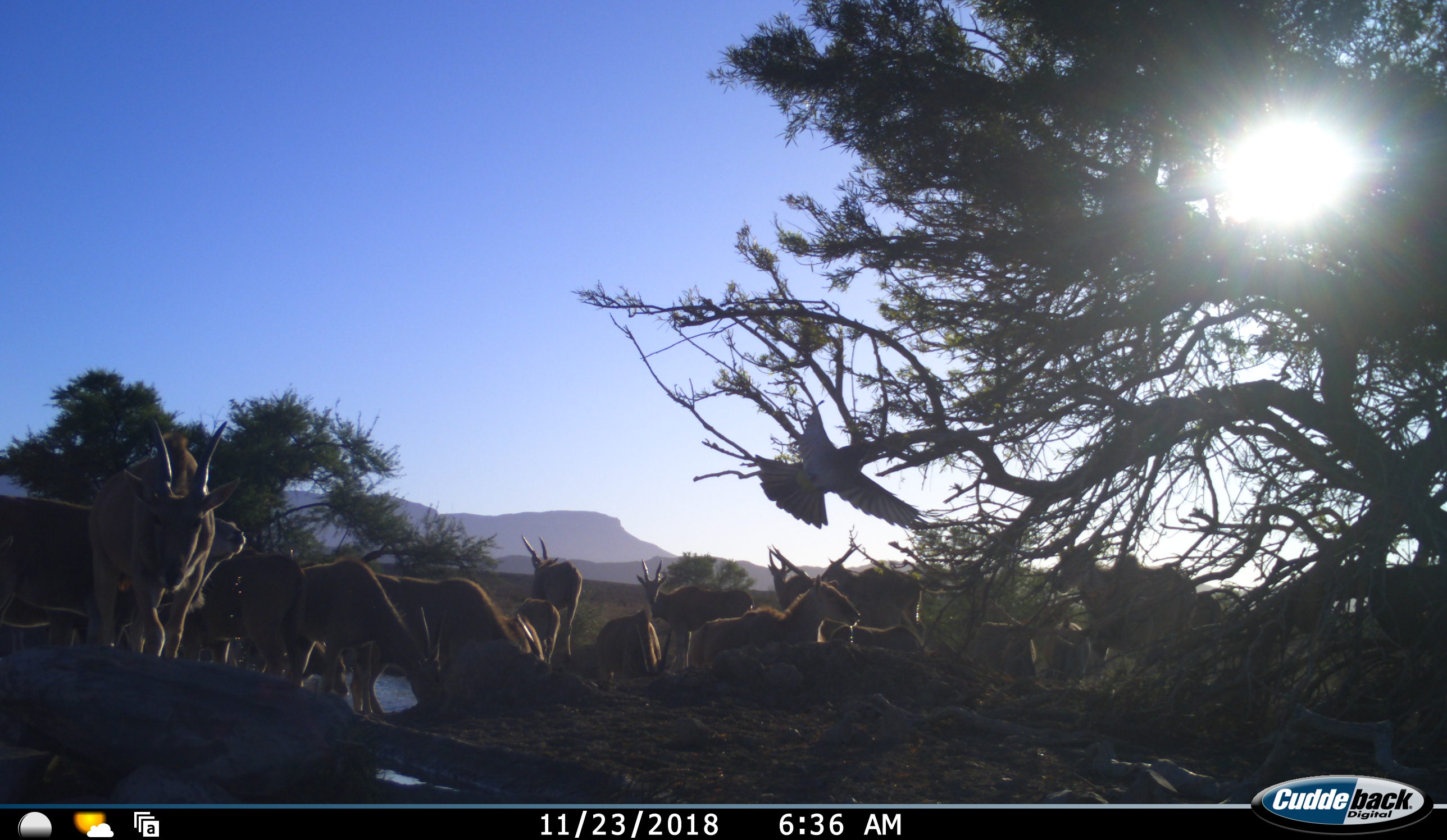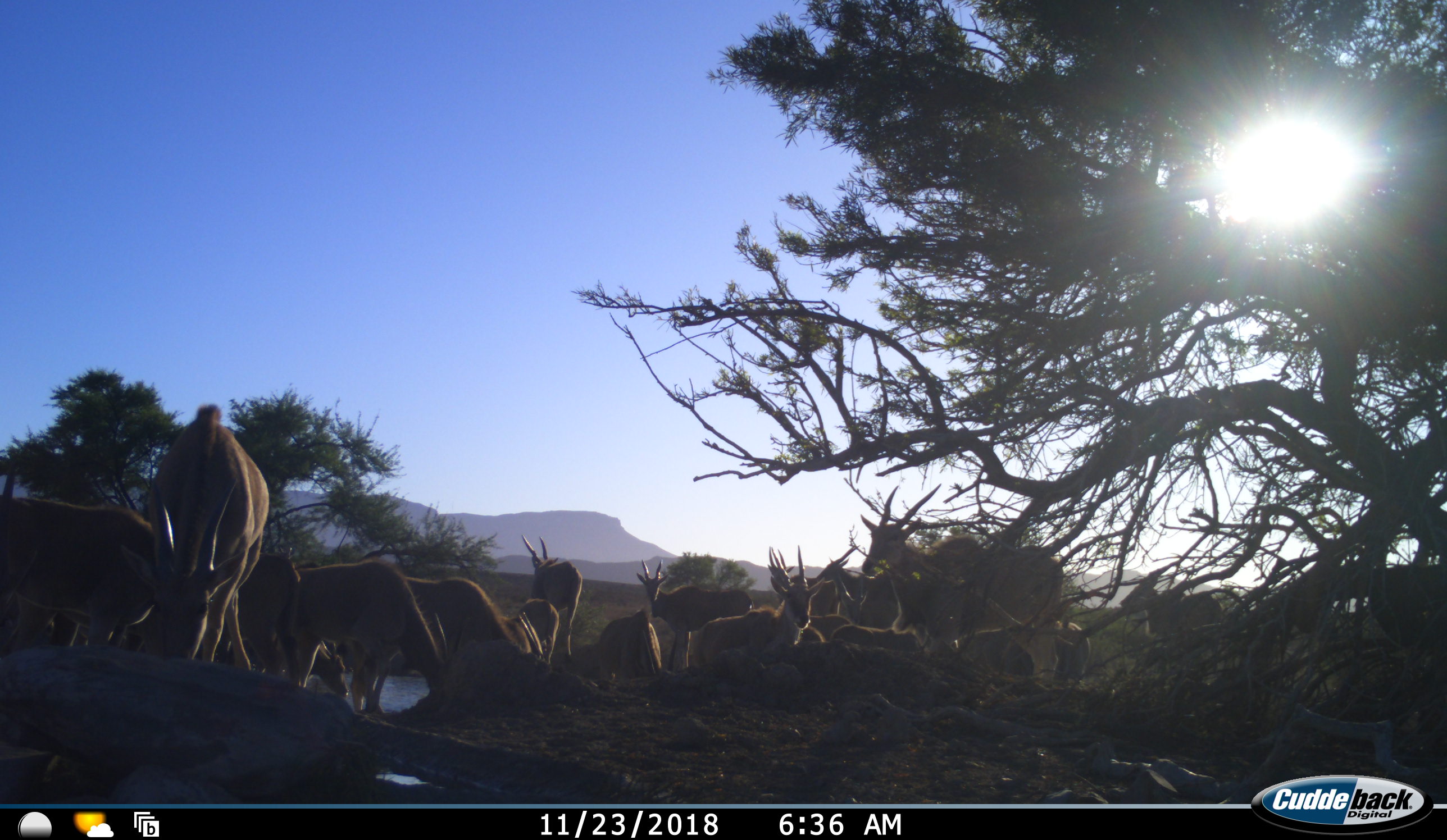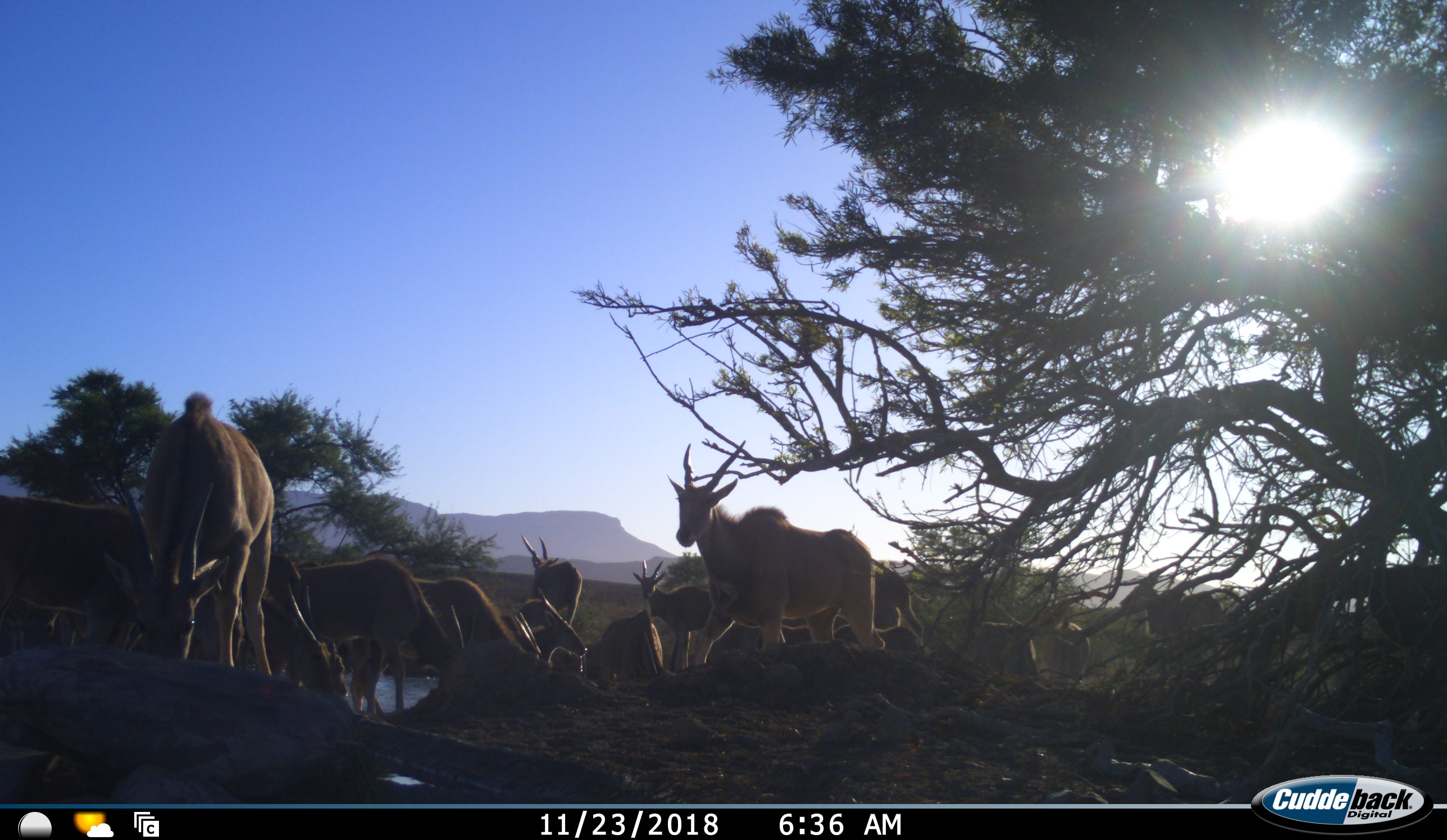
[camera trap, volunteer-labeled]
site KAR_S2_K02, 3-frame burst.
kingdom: Animalia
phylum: Chordata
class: Mammalia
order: Artiodactyla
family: Bovidae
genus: Tragelaphus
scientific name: Tragelaphus oryx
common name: eland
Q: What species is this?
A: Eland (Tragelaphus oryx).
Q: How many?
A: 11-50.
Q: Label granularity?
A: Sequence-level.